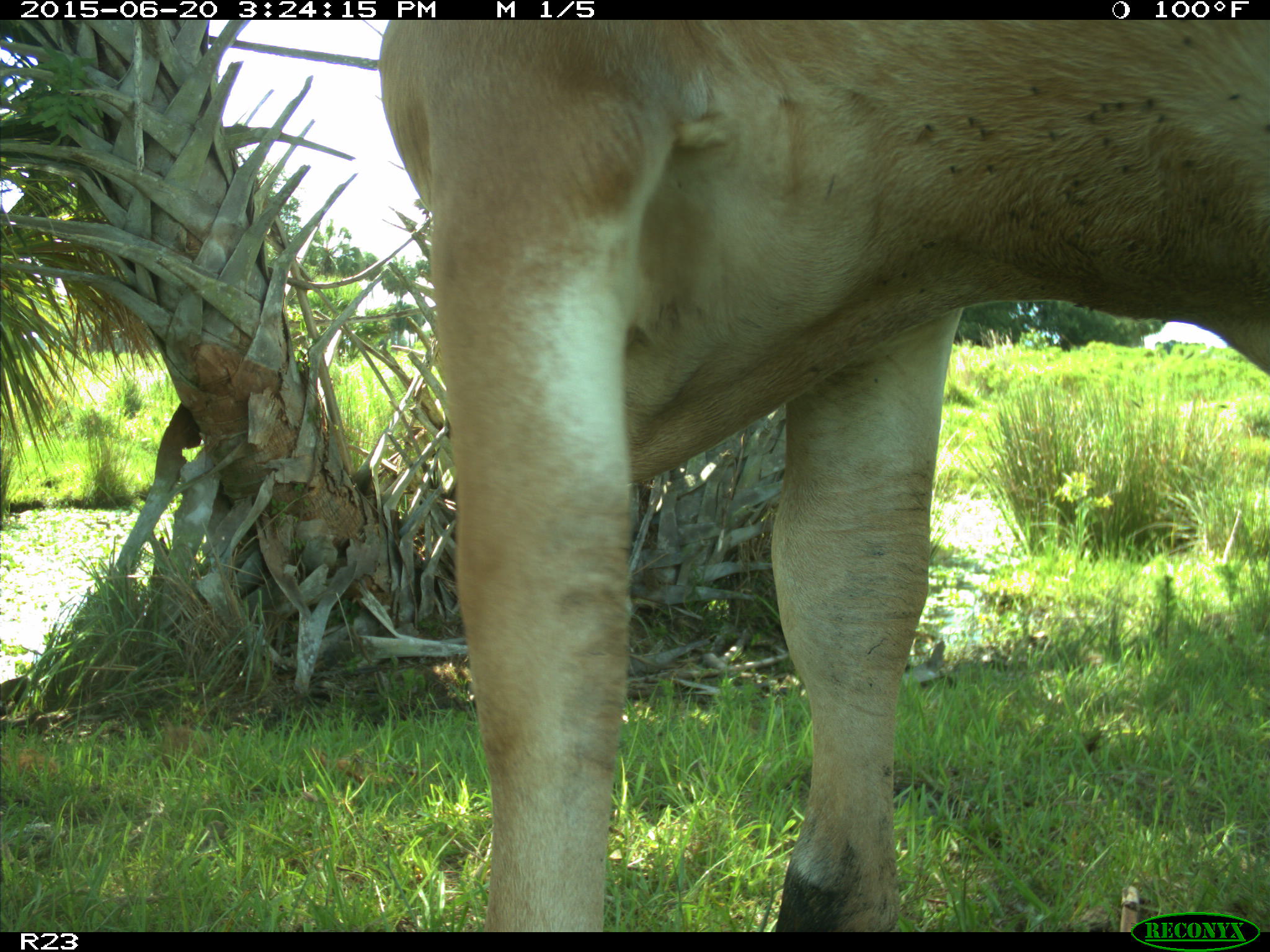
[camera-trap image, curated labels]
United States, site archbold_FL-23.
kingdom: Animalia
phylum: Chordata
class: Mammalia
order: Artiodactyla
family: Bovidae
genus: Bos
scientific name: Bos taurus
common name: domestic cow